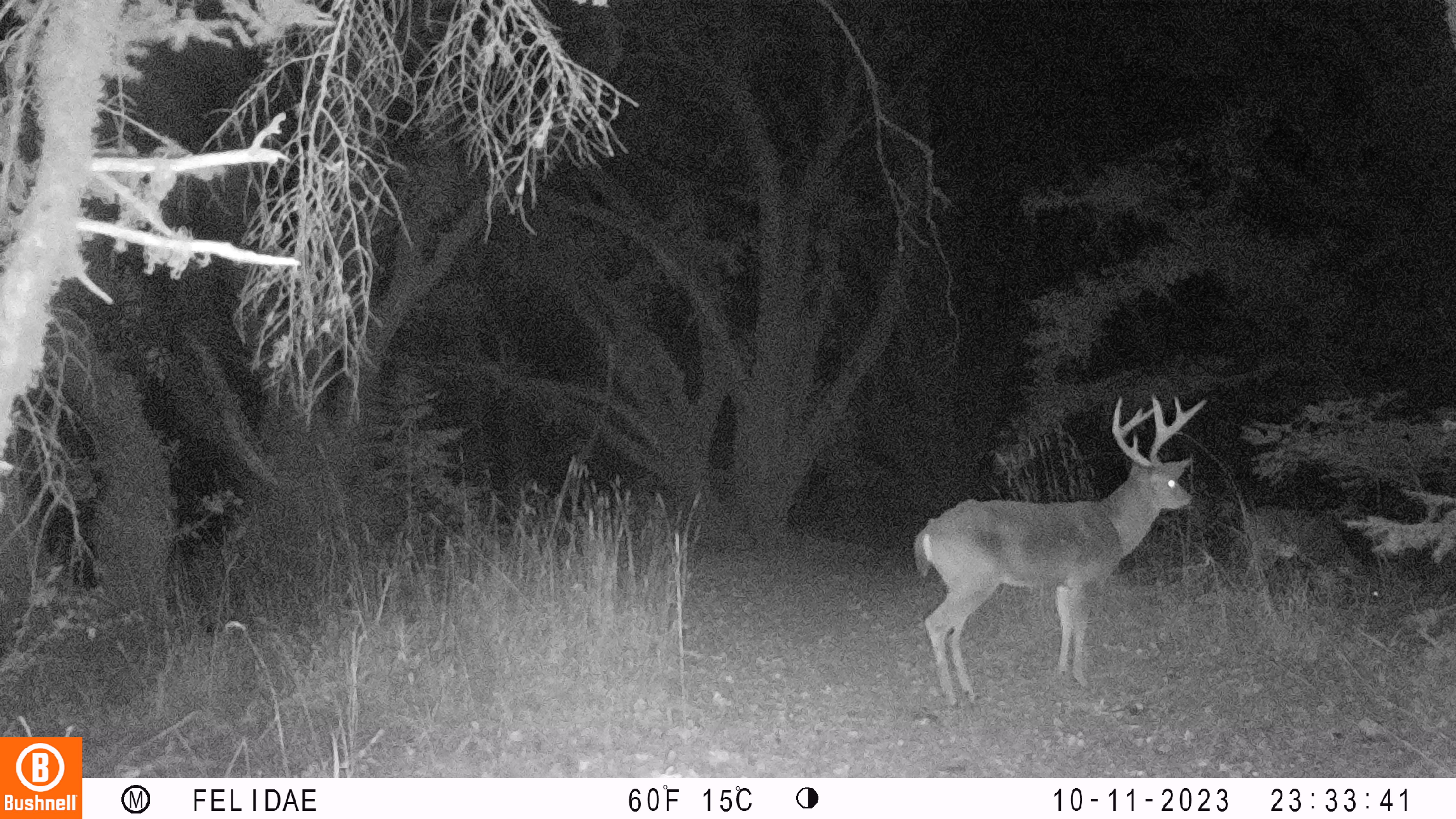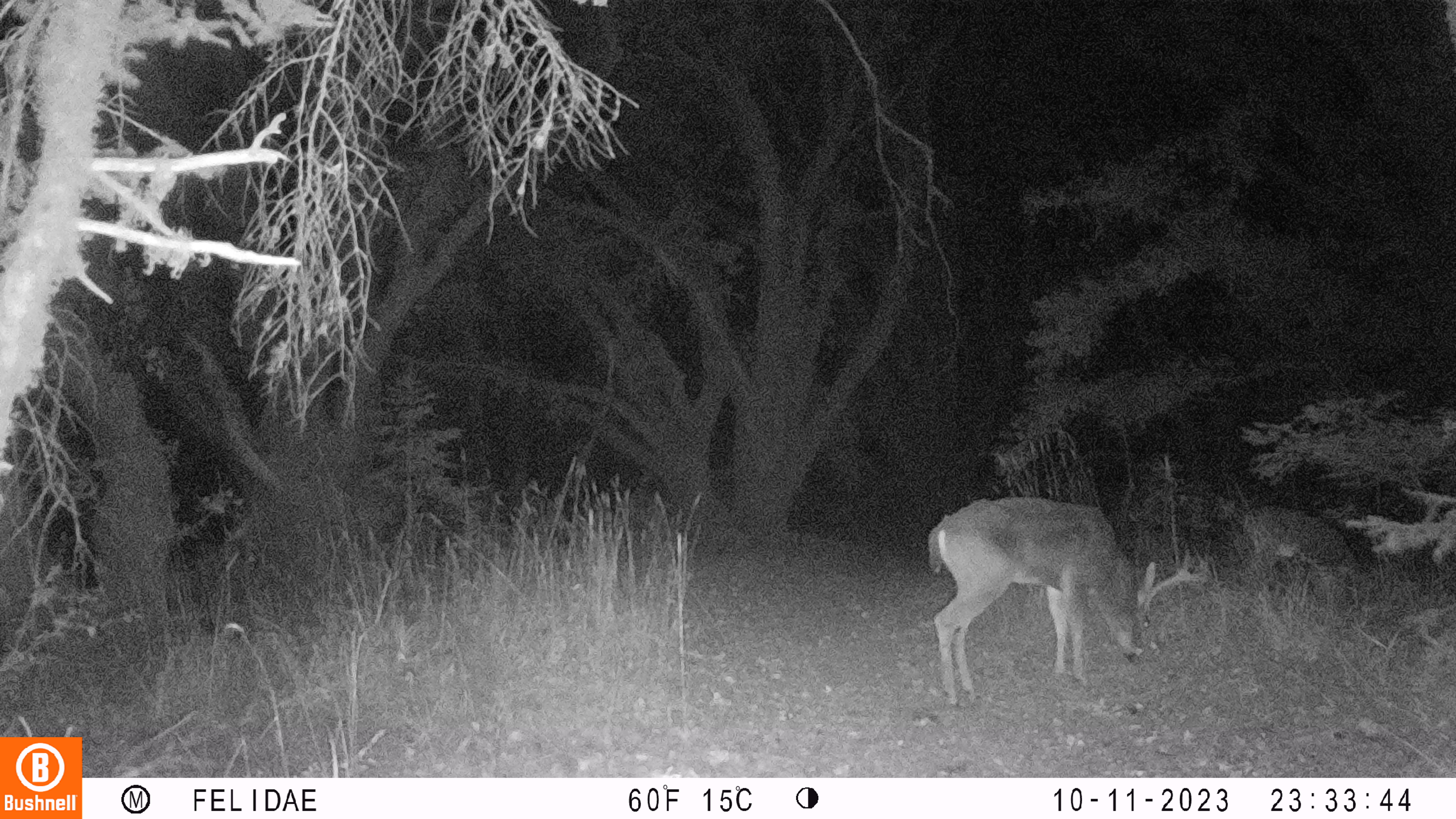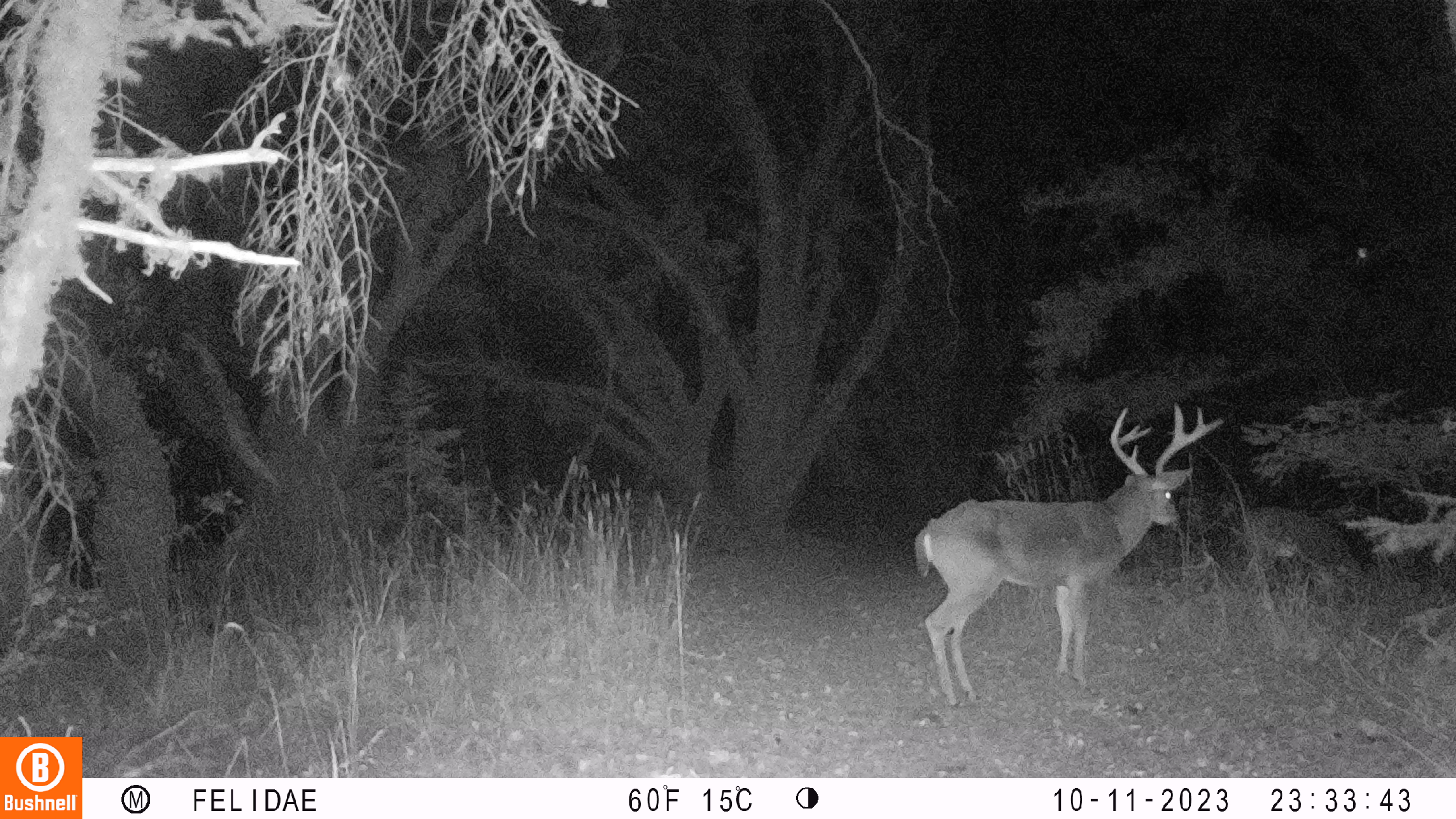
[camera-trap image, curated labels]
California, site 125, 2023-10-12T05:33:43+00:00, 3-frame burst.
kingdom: Animalia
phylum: Chordata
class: Mammalia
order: Artiodactyla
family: Cervidae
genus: Odocoileus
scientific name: Odocoileus hemionus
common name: mule deer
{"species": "mule deer (Odocoileus hemionus)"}